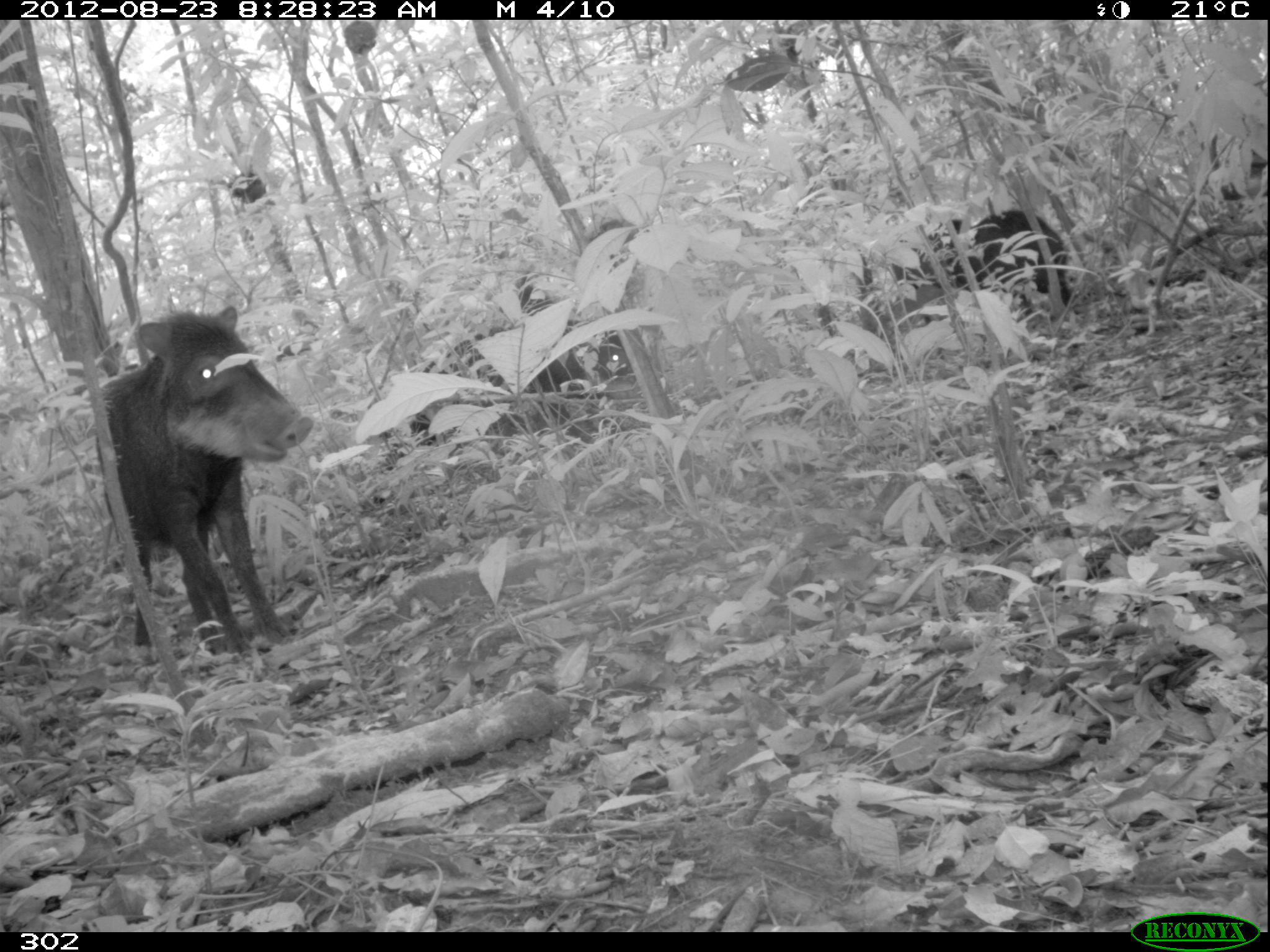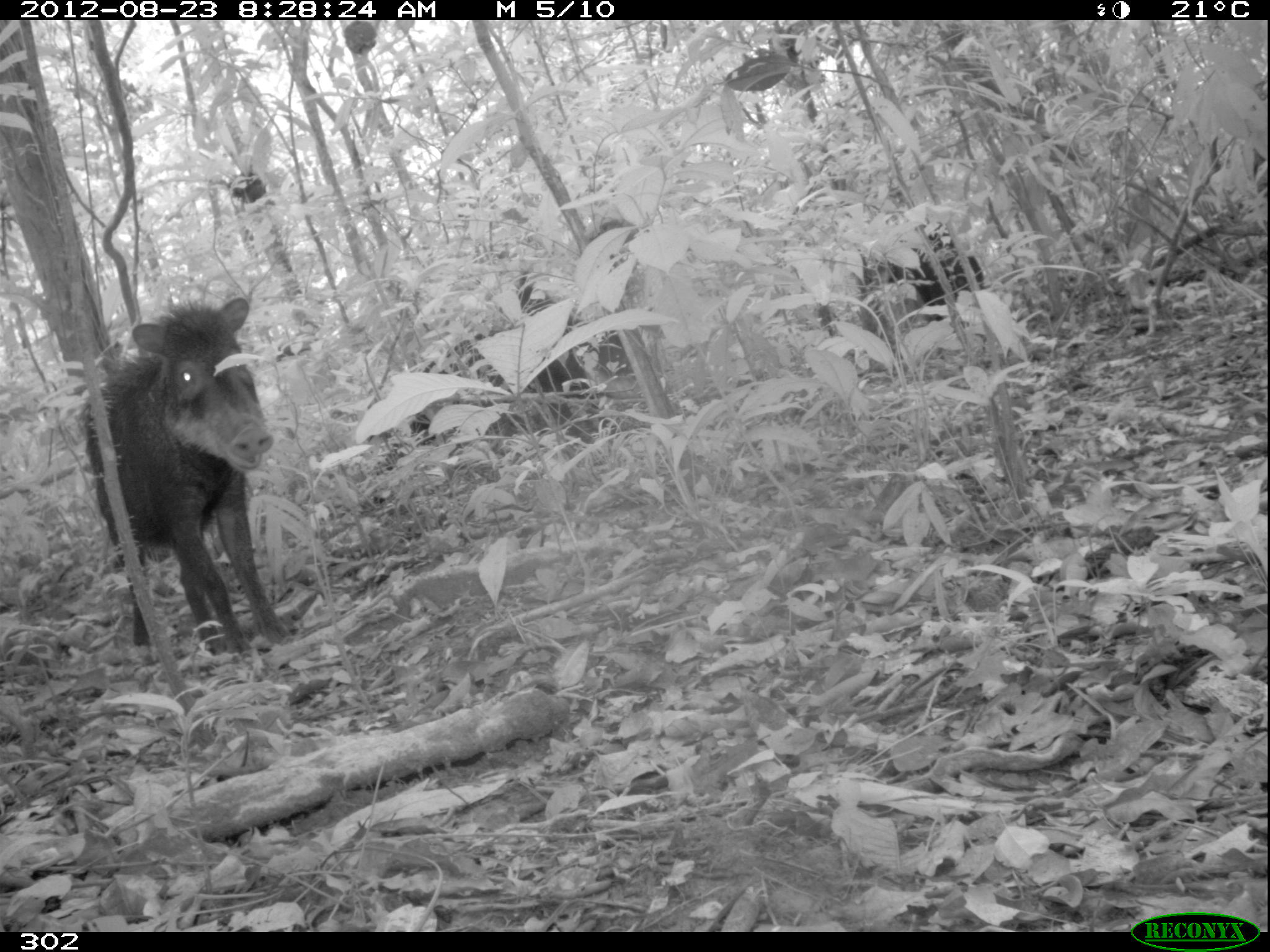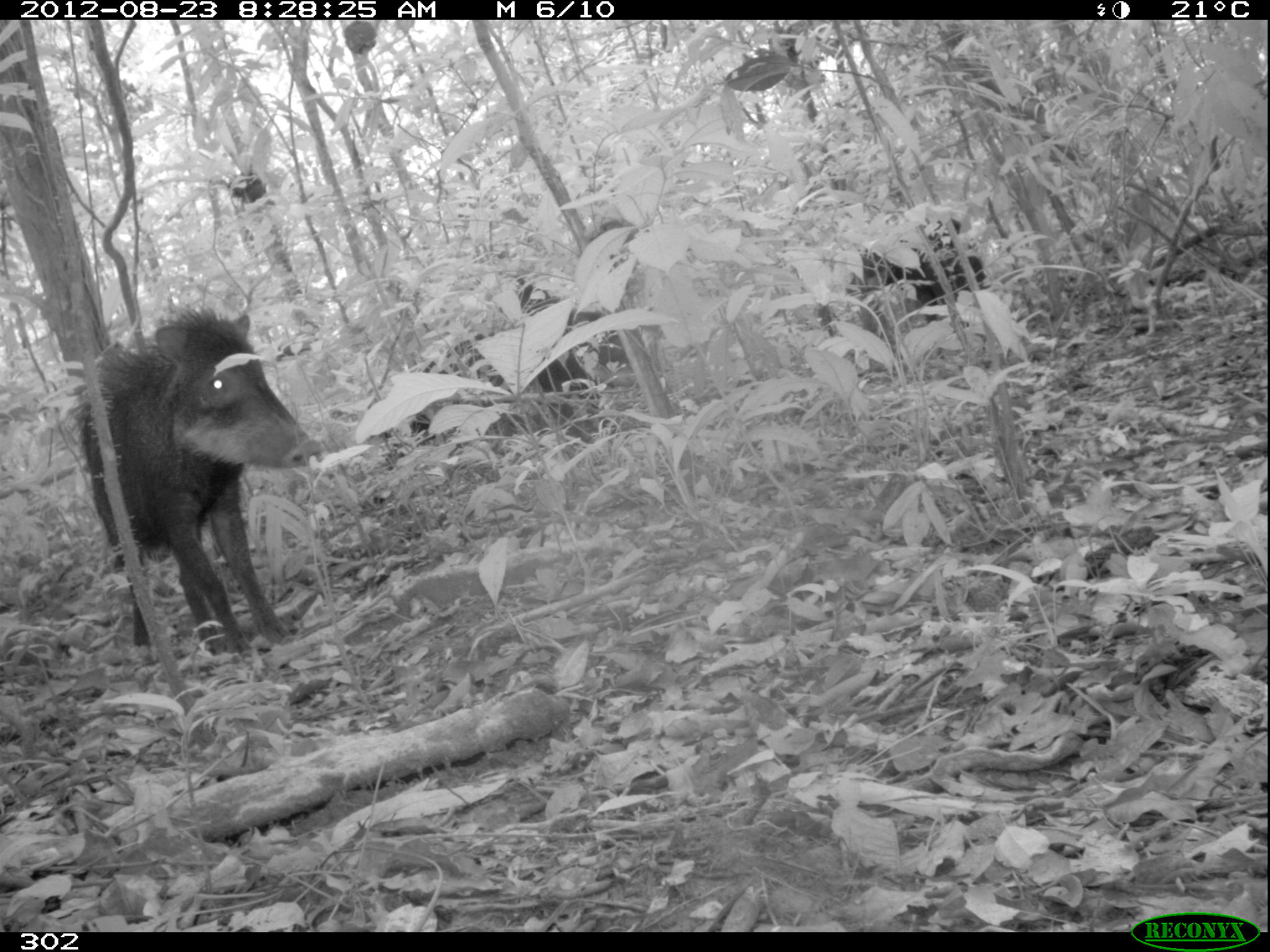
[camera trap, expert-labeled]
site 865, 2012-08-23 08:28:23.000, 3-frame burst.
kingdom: Animalia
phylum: Chordata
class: Mammalia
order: Artiodactyla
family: Tayassuidae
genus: Tayassu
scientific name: Tayassu pecari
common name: white-lipped peccary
Tayassu pecari (white-lipped peccary).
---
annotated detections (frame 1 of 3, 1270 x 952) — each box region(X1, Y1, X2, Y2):
tayassu pecari: region(92, 302, 316, 657); region(409, 321, 640, 441); region(890, 206, 1075, 316)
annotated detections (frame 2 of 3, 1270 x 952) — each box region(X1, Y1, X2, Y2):
tayassu pecari: region(80, 292, 294, 656); region(411, 321, 632, 441); region(883, 231, 987, 361)